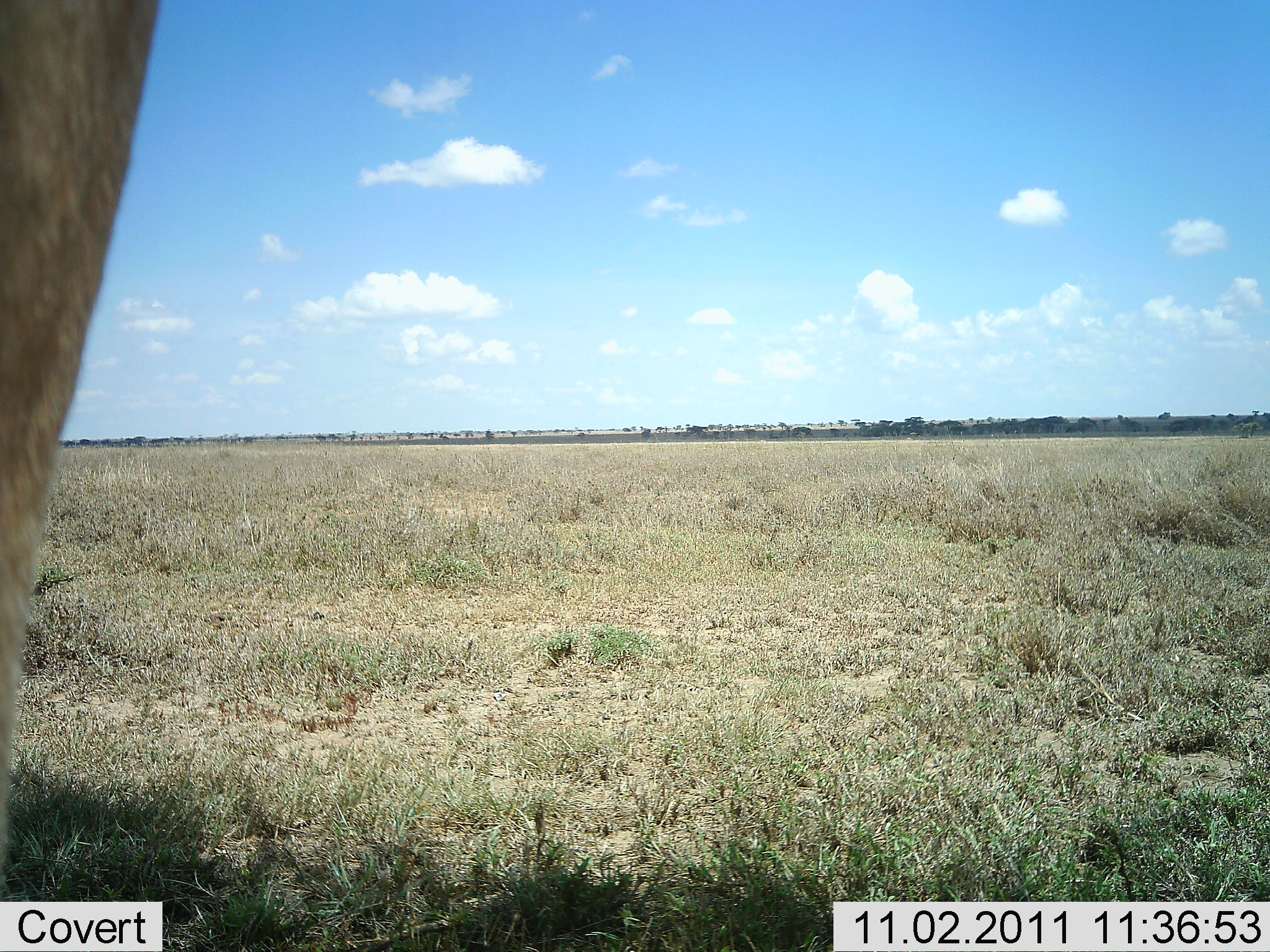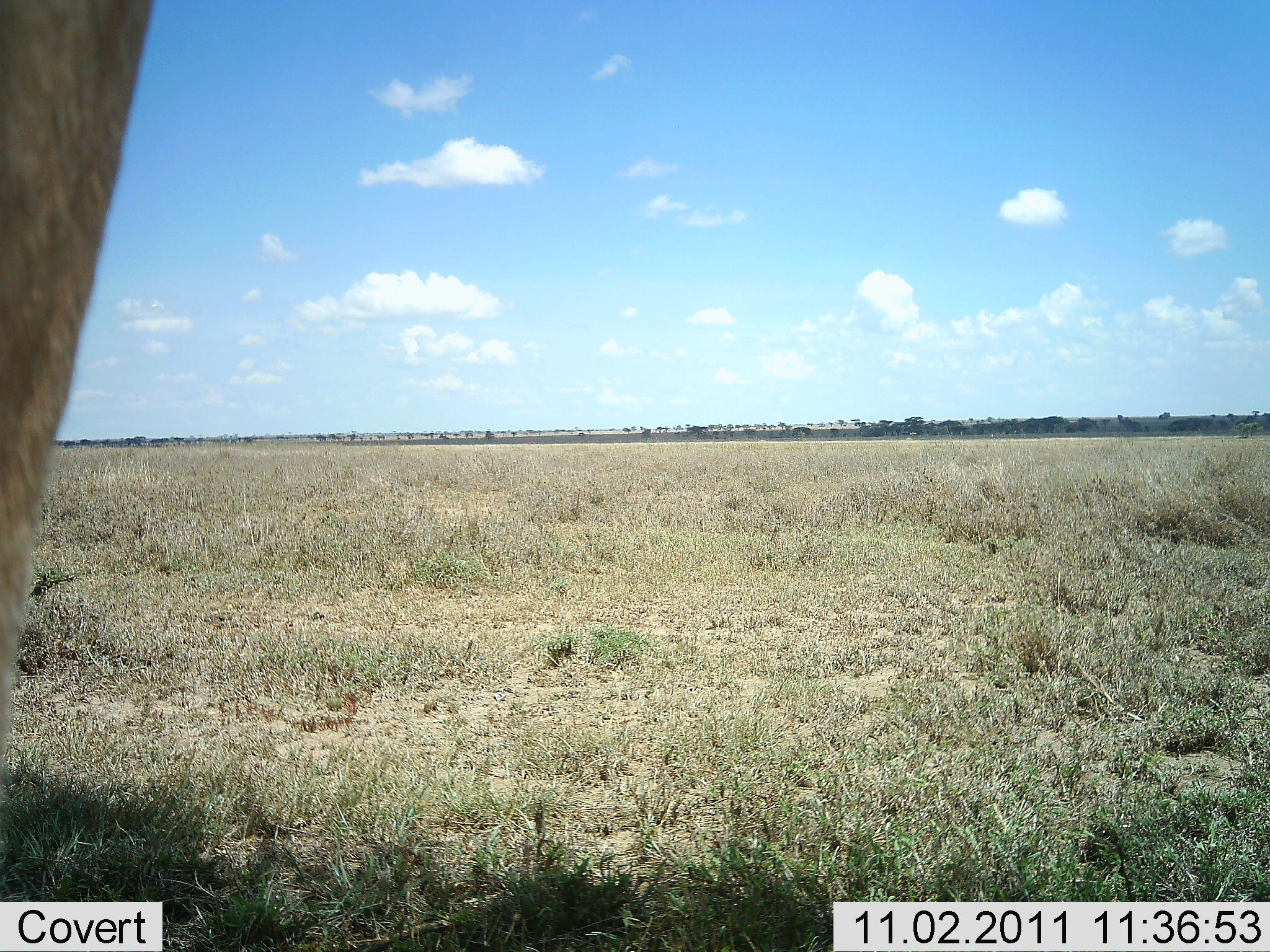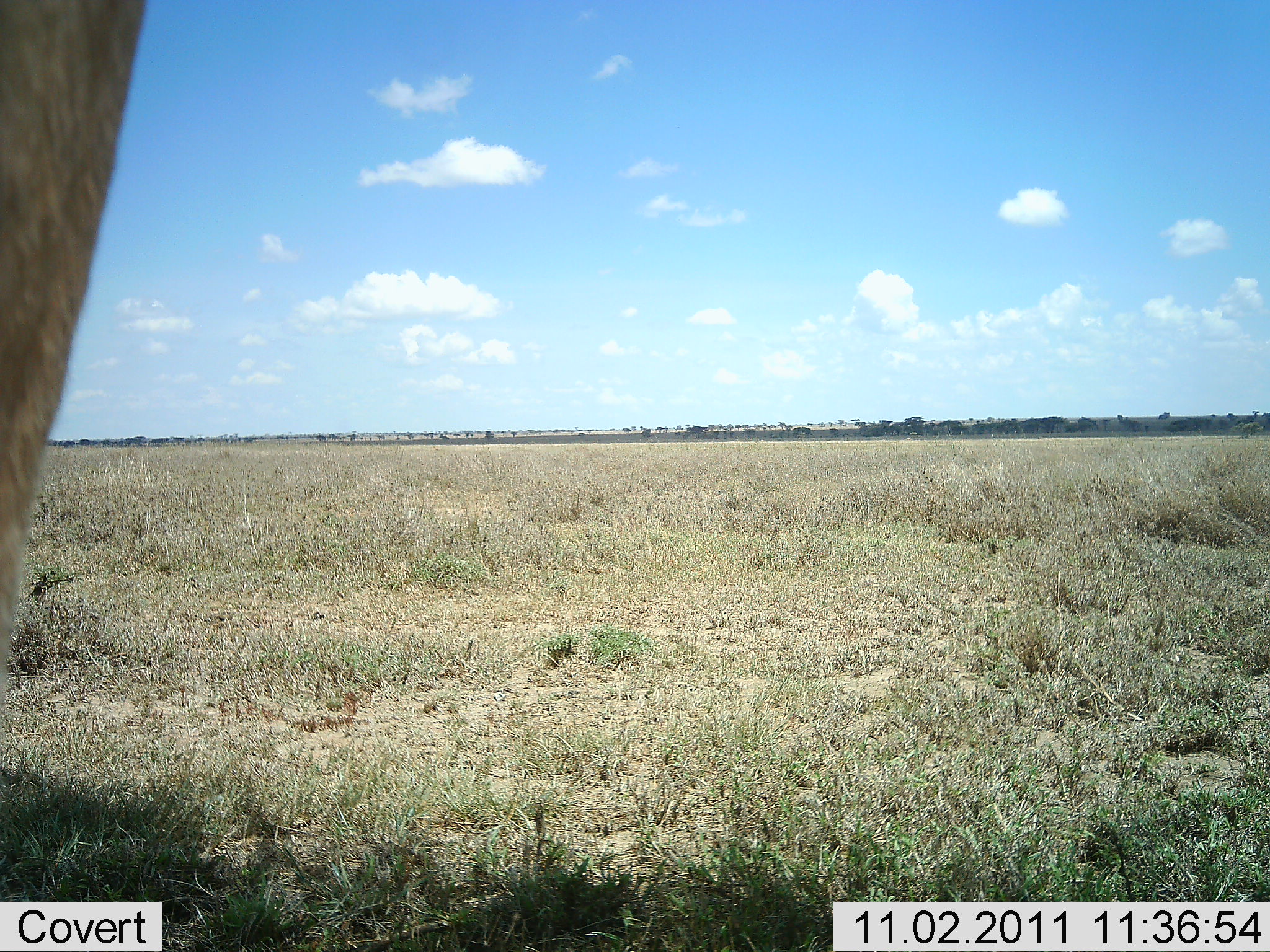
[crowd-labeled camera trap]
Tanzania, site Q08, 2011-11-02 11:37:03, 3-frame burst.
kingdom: Animalia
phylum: Chordata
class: Mammalia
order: Artiodactyla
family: Bovidae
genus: Tragelaphus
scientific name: Tragelaphus oryx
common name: eland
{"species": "eland (Tragelaphus oryx)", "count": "1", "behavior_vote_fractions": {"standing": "100%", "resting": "0%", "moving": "0%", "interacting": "0%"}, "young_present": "0%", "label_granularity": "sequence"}